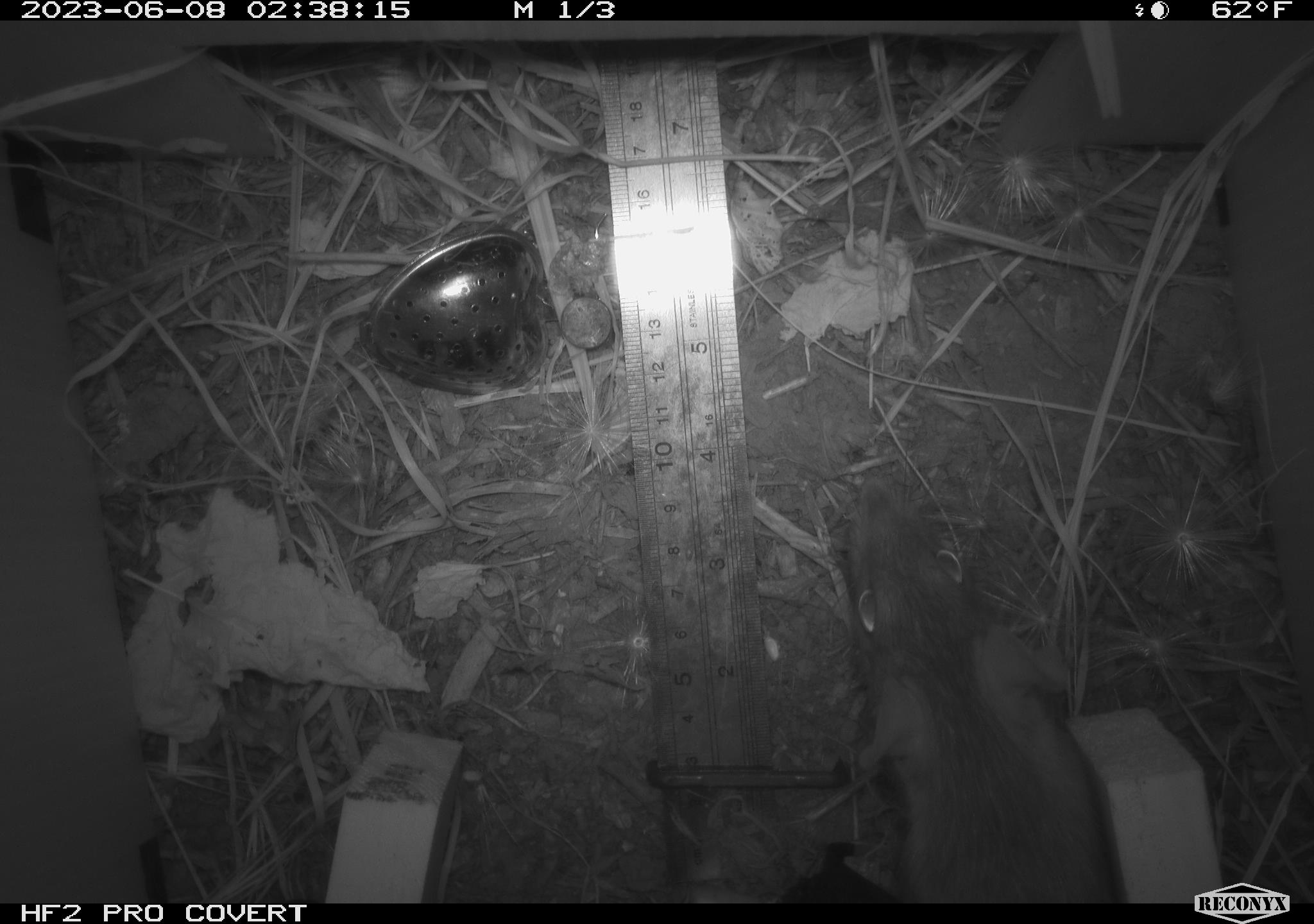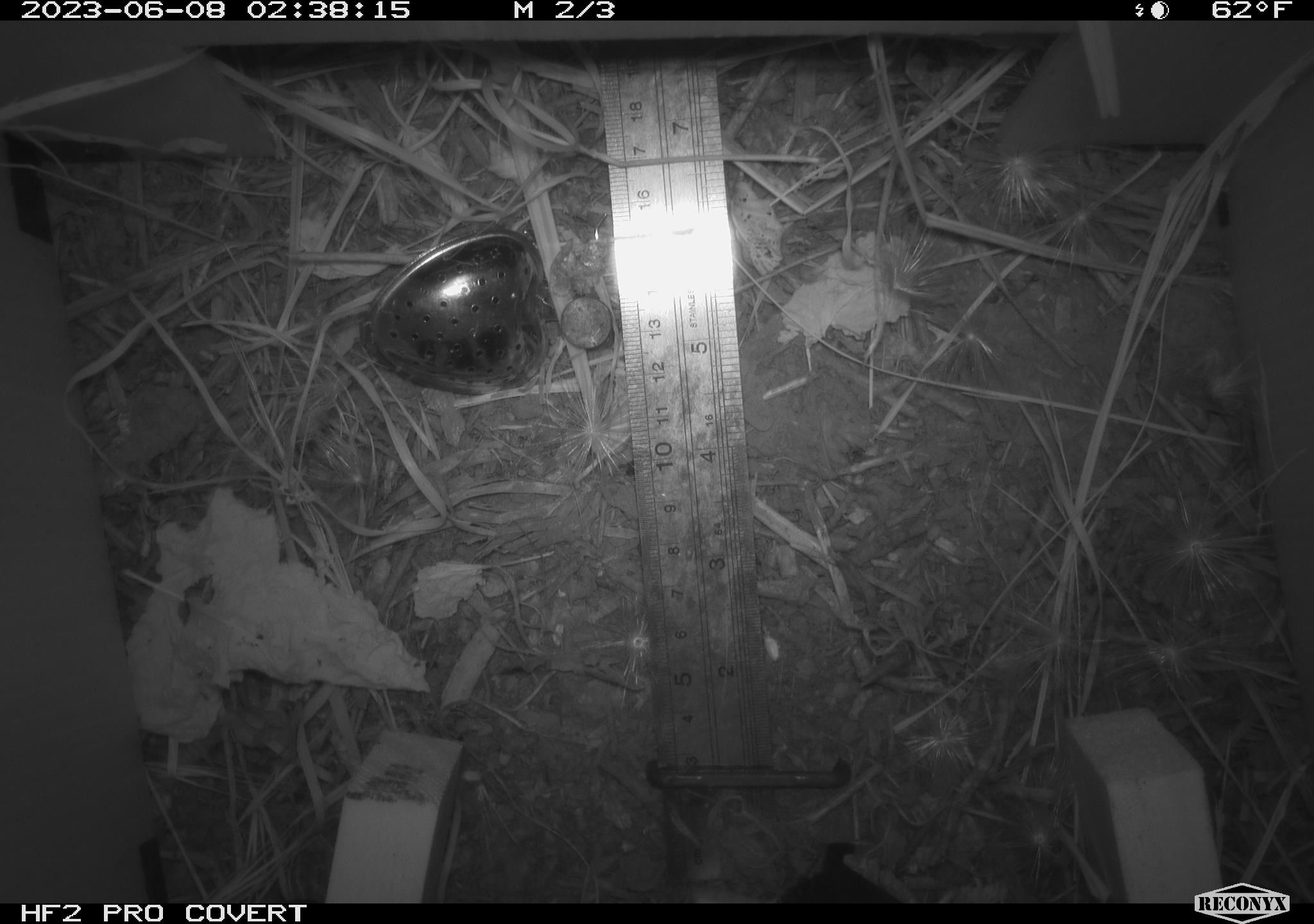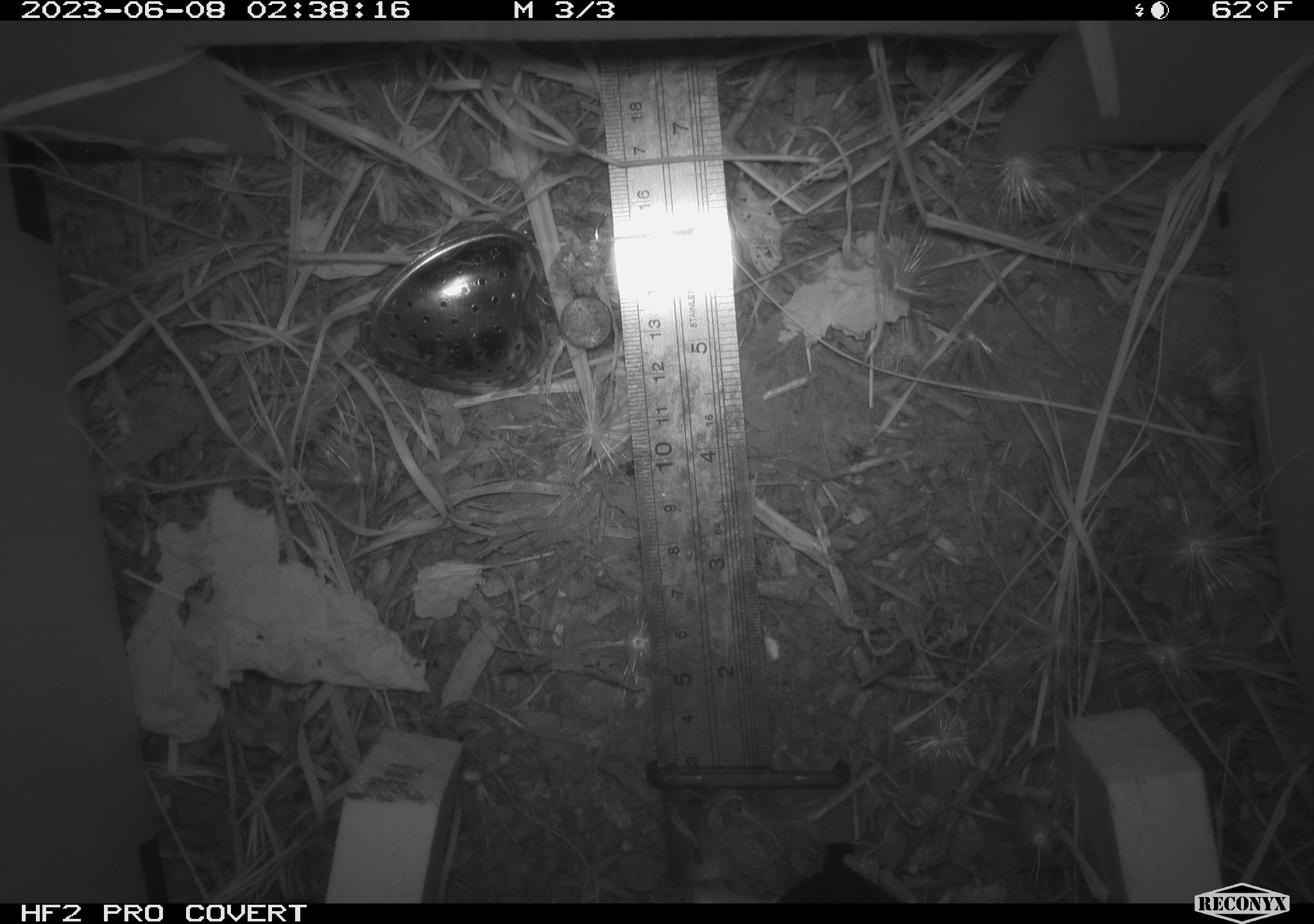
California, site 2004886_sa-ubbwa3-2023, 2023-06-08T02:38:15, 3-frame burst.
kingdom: Animalia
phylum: Chordata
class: Mammalia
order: Rodentia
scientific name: Rodentia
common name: mouse species